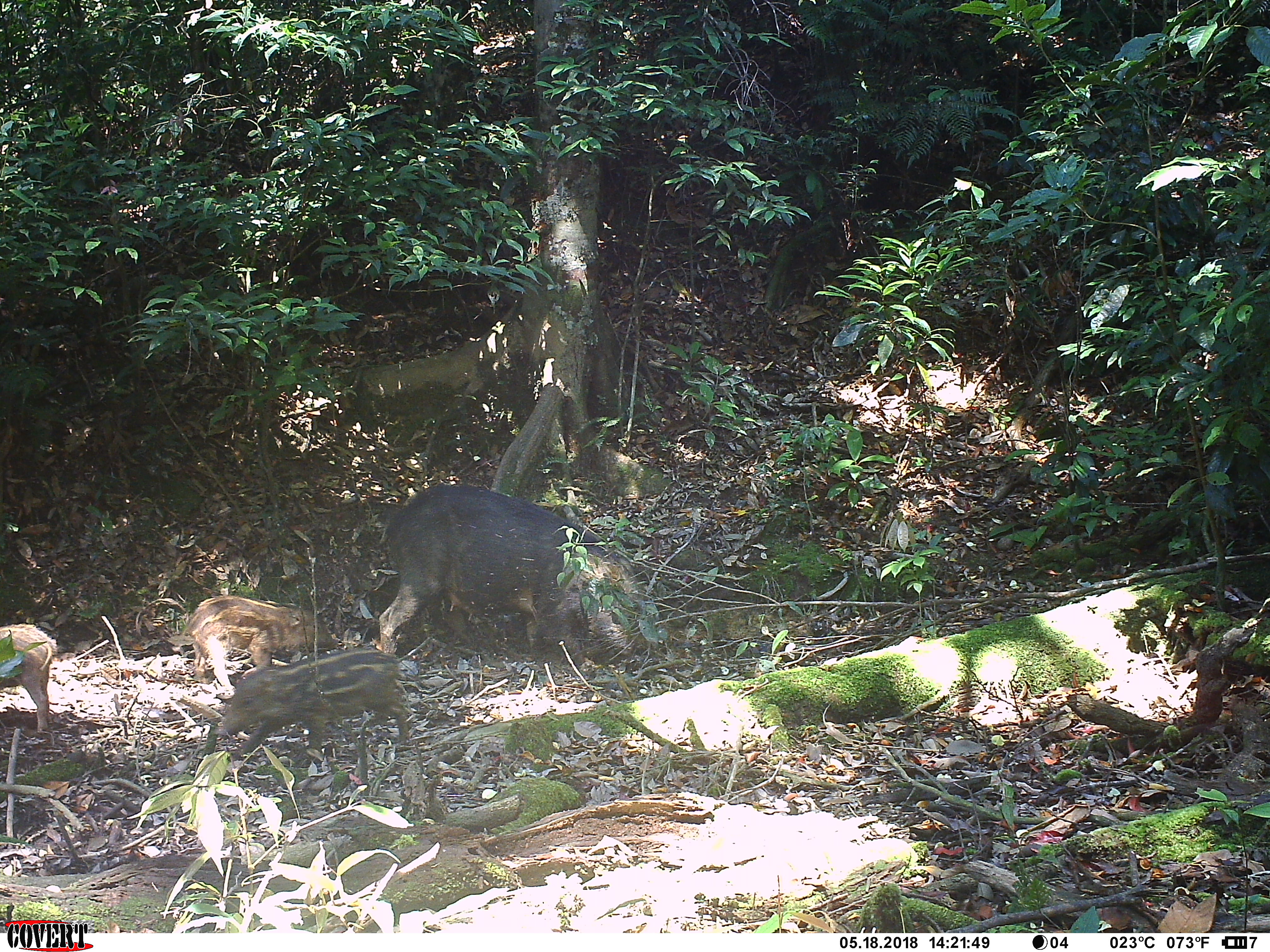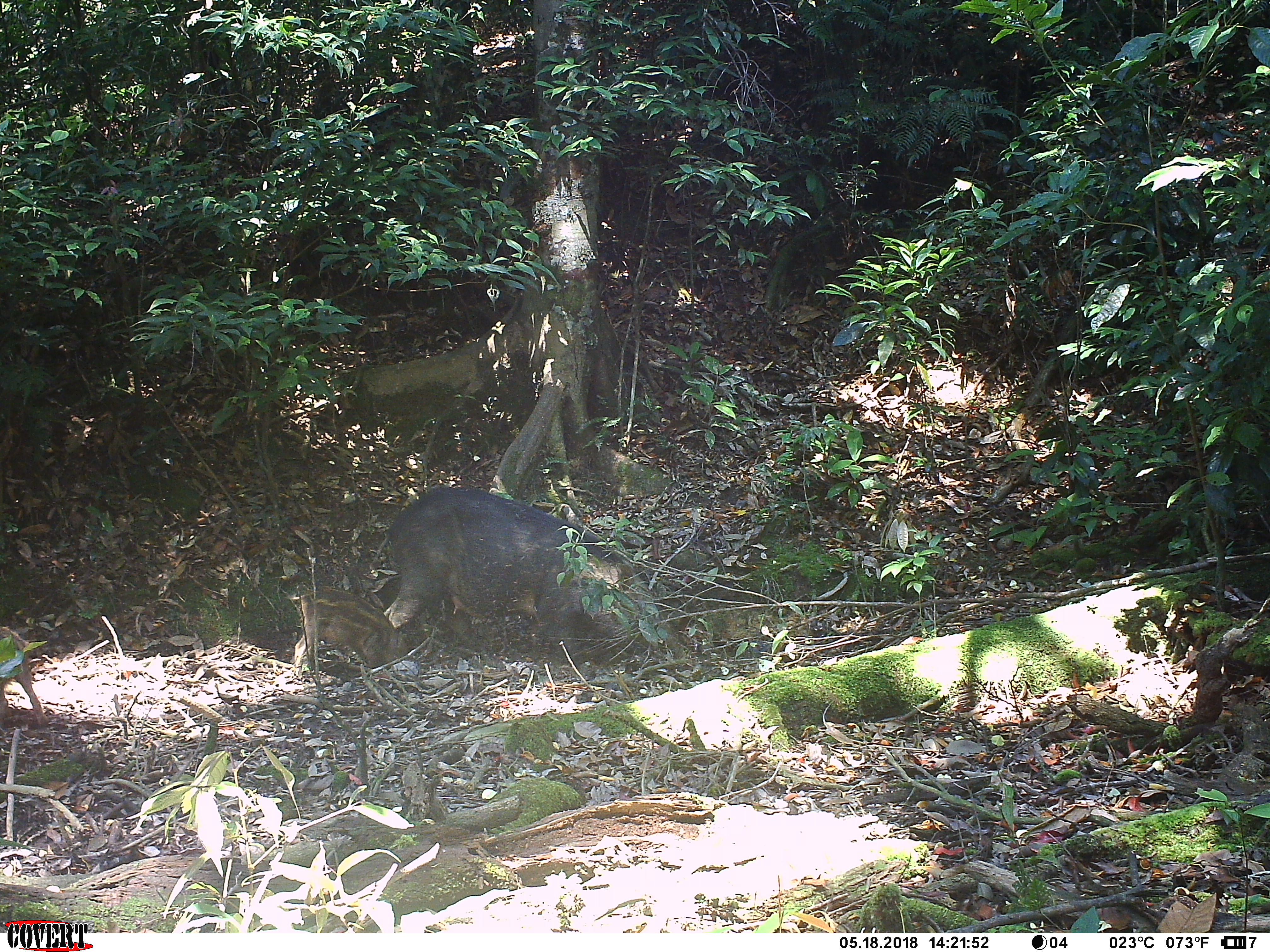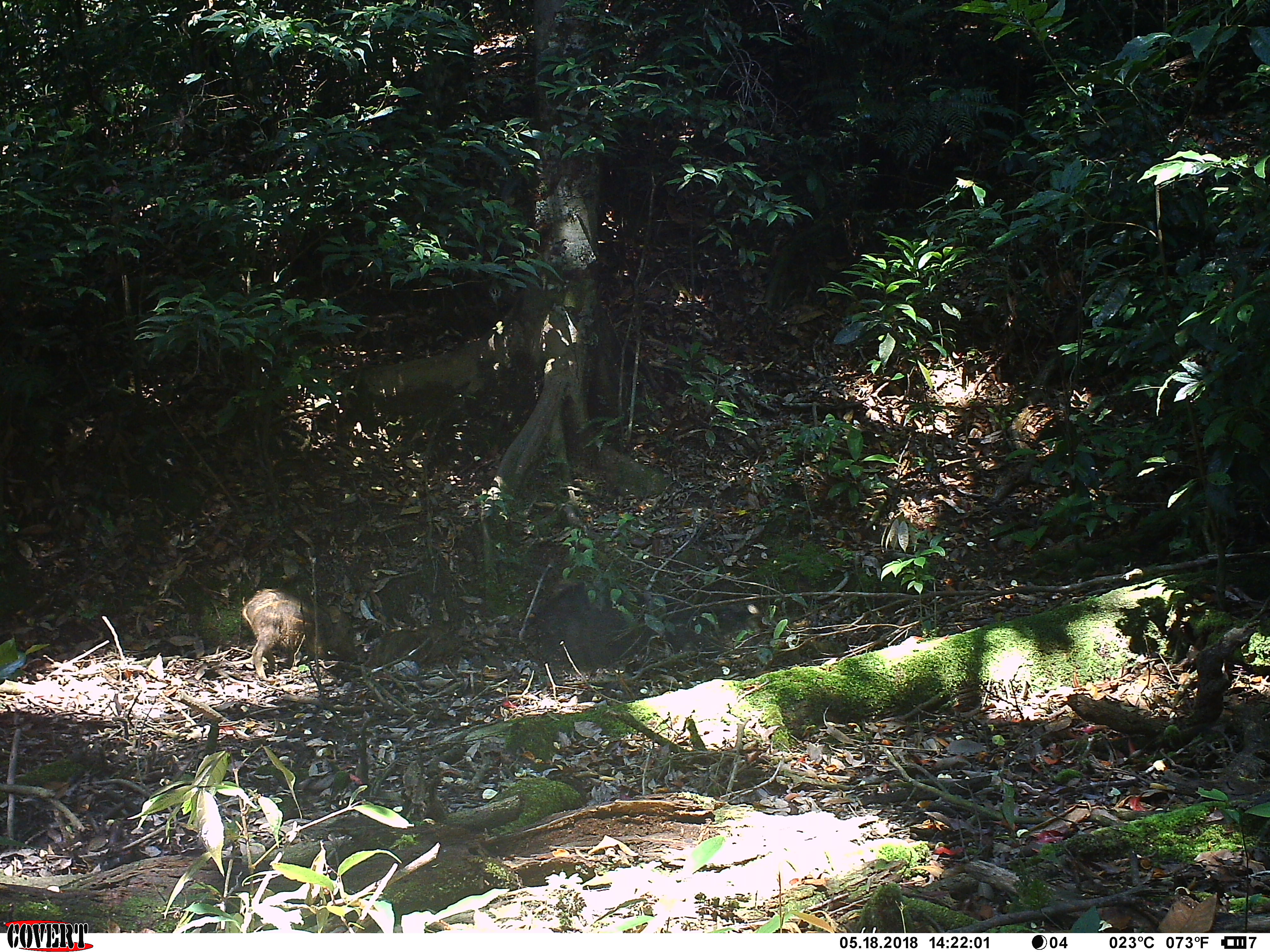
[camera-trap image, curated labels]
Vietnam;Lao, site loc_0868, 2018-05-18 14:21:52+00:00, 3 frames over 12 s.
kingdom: Animalia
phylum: Chordata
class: Mammalia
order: Artiodactyla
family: Suidae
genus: Sus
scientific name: Sus scrofa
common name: eurasian wild pig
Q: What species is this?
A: Eurasian wild pig (Sus scrofa).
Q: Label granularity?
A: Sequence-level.